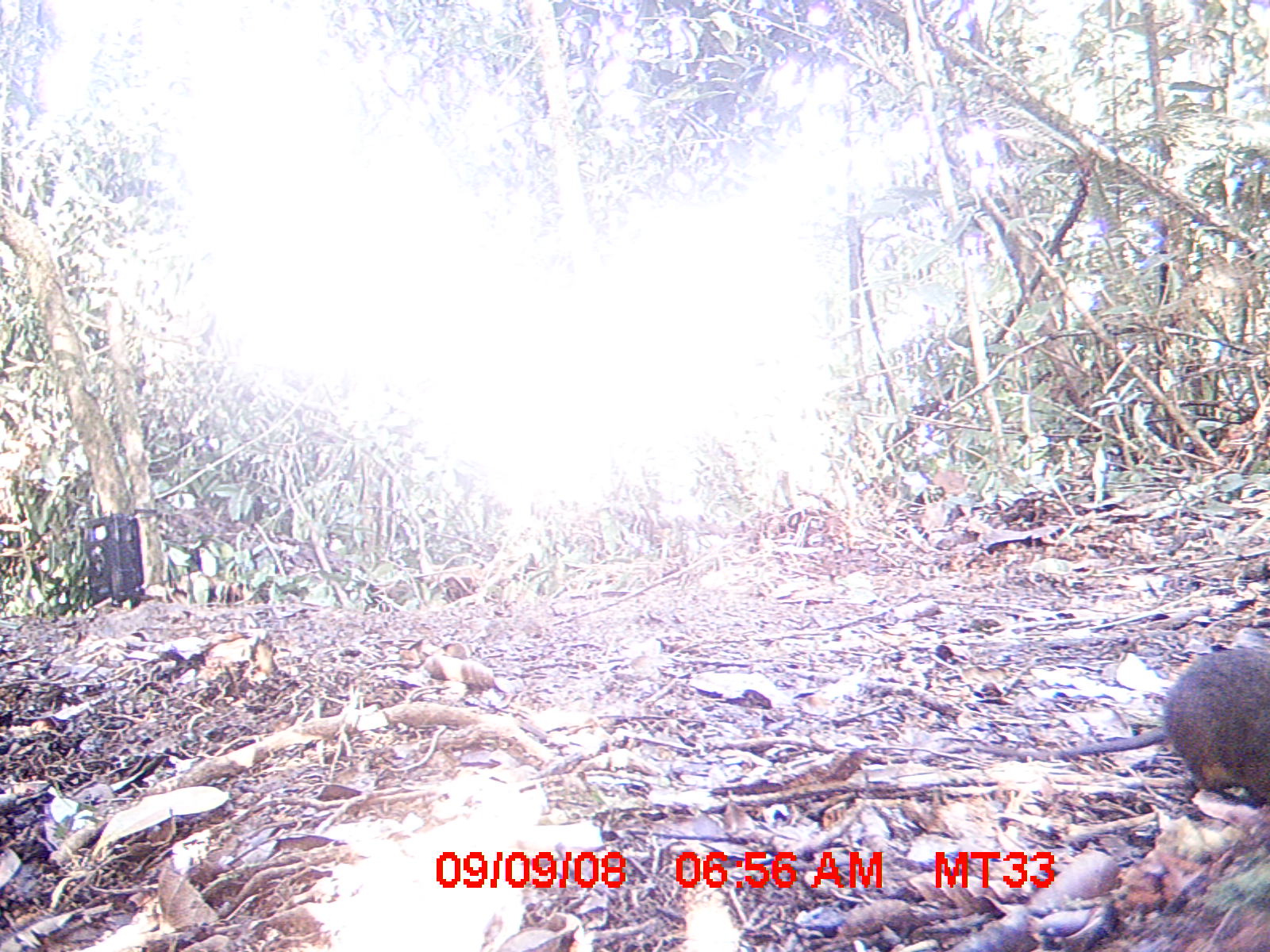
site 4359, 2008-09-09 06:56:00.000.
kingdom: Animalia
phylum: Chordata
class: Aves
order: Coraciiformes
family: Brachypteraciidae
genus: Brachypteracias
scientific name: Brachypteracias squamiger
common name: scaly ground-roller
Brachypteracias squamiger (scaly ground-roller), count 1.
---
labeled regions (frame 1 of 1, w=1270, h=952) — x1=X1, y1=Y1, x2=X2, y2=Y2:
brachypteracias squamiger: x1=974, y1=638, x2=1269, y2=801